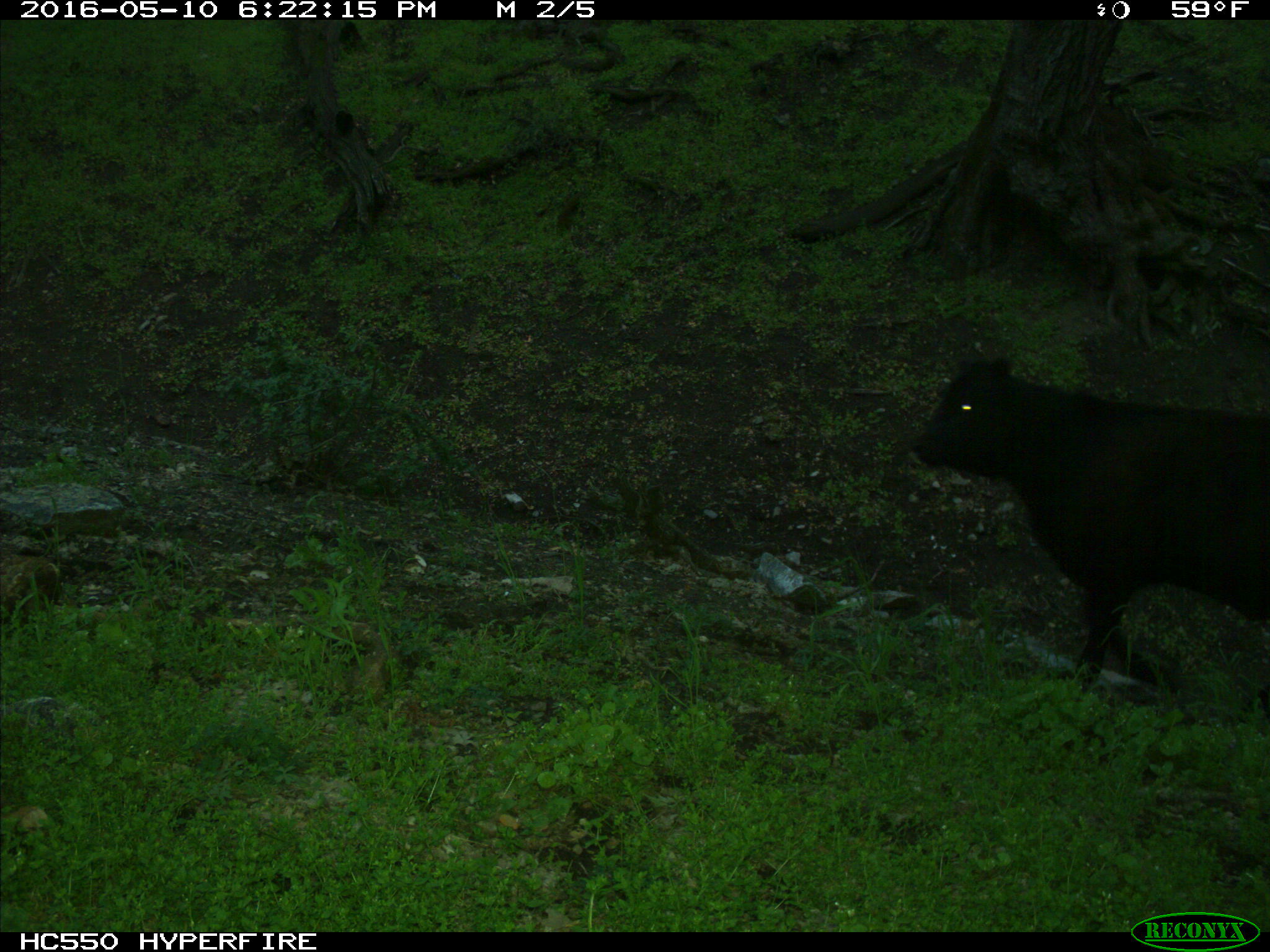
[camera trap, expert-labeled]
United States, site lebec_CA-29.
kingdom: Animalia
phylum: Chordata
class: Mammalia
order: Artiodactyla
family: Bovidae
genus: Bos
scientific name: Bos taurus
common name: domestic cow